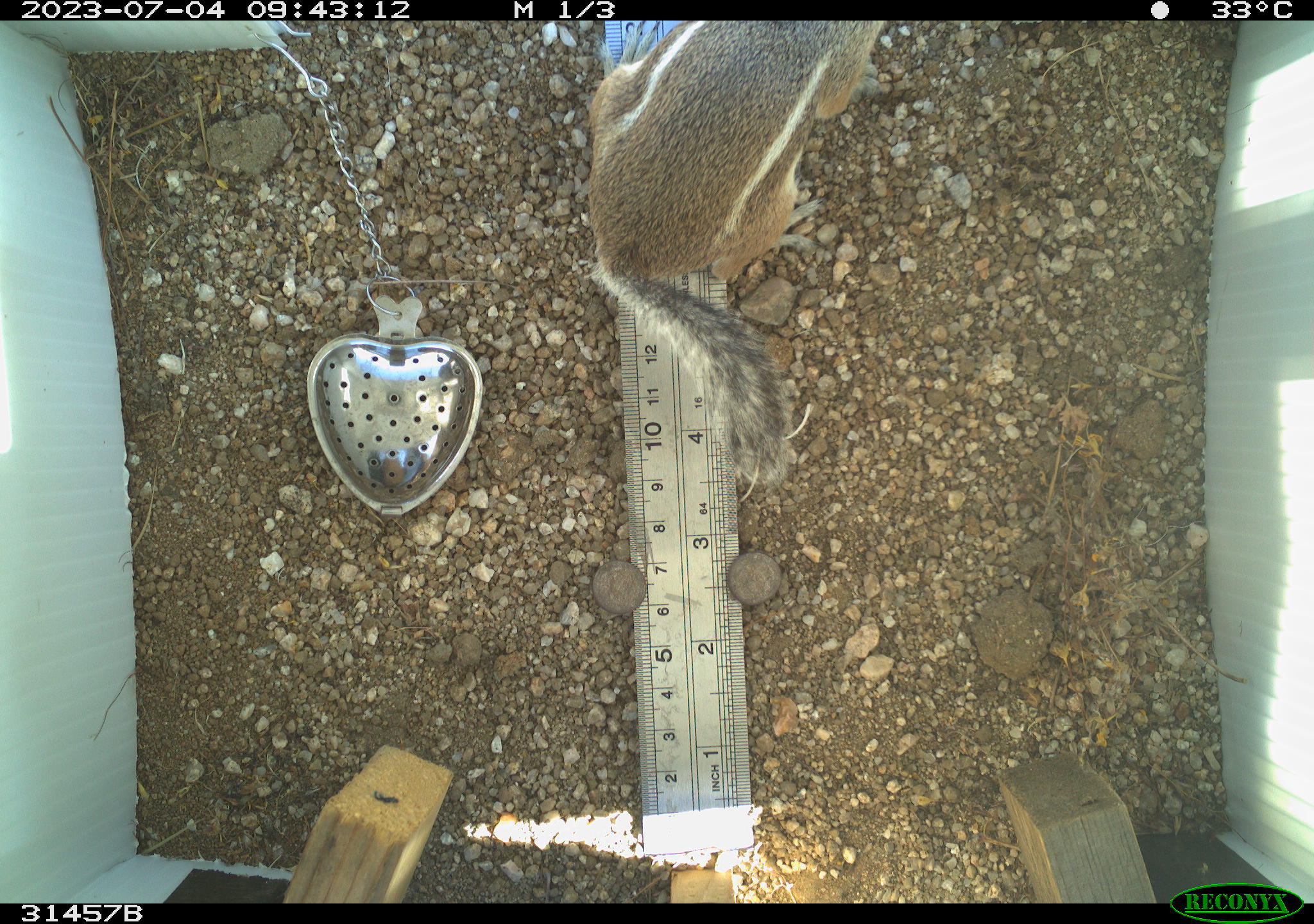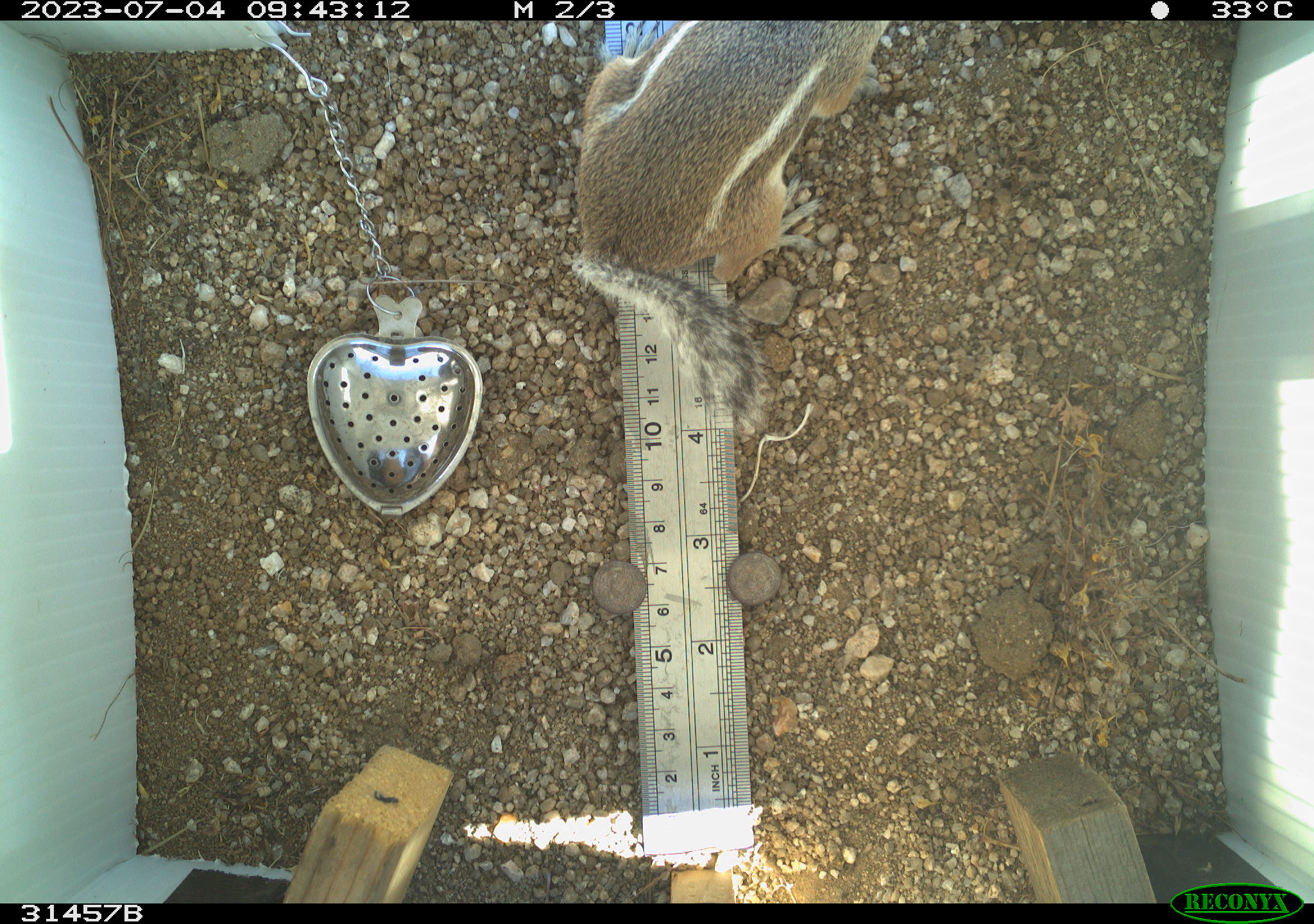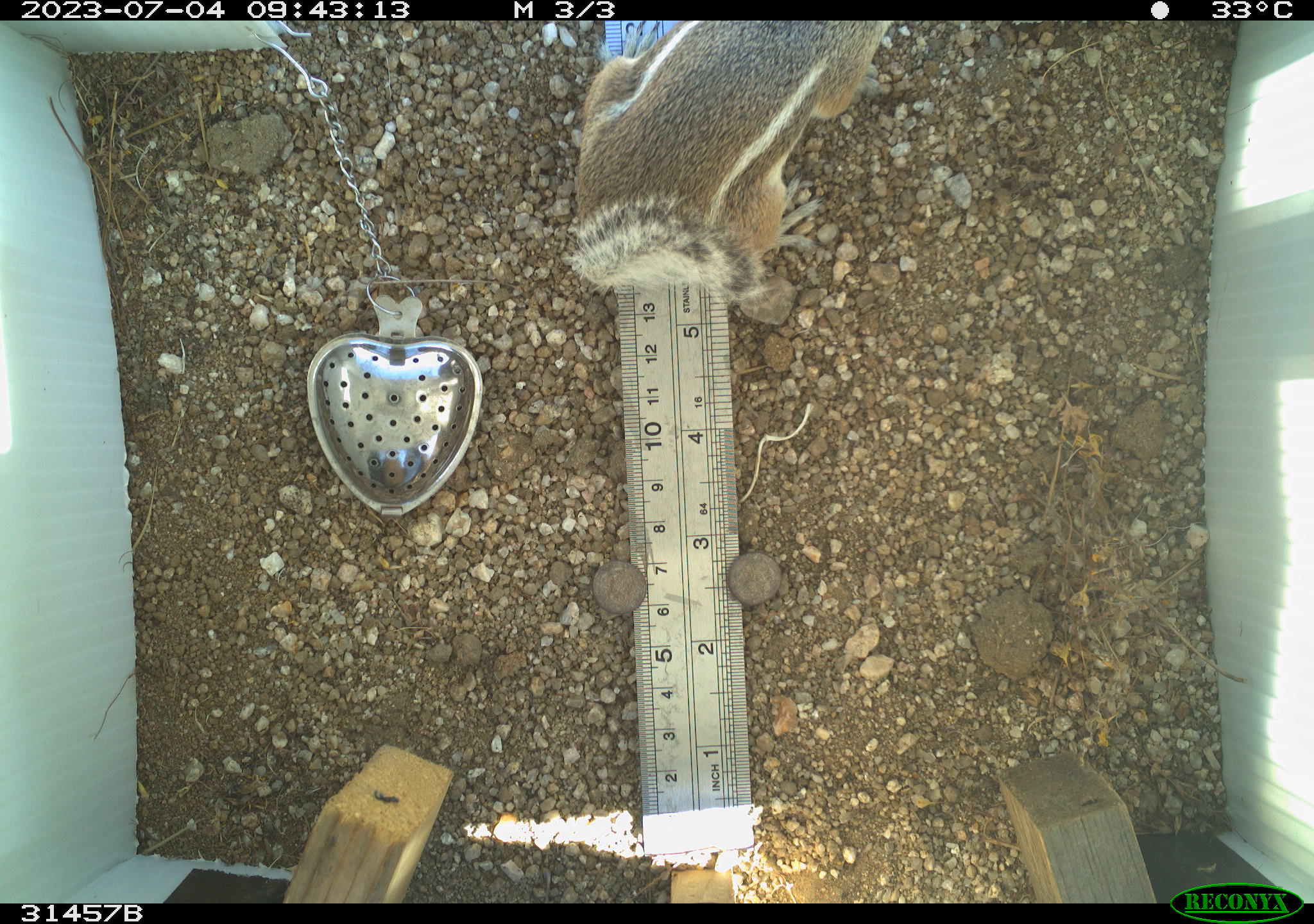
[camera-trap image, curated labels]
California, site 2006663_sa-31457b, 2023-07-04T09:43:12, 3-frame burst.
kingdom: Animalia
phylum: Chordata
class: Mammalia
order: Rodentia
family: Sciuridae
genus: Ammospermophilus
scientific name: Ammospermophilus leucurus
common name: white-tailed antelope squirrel